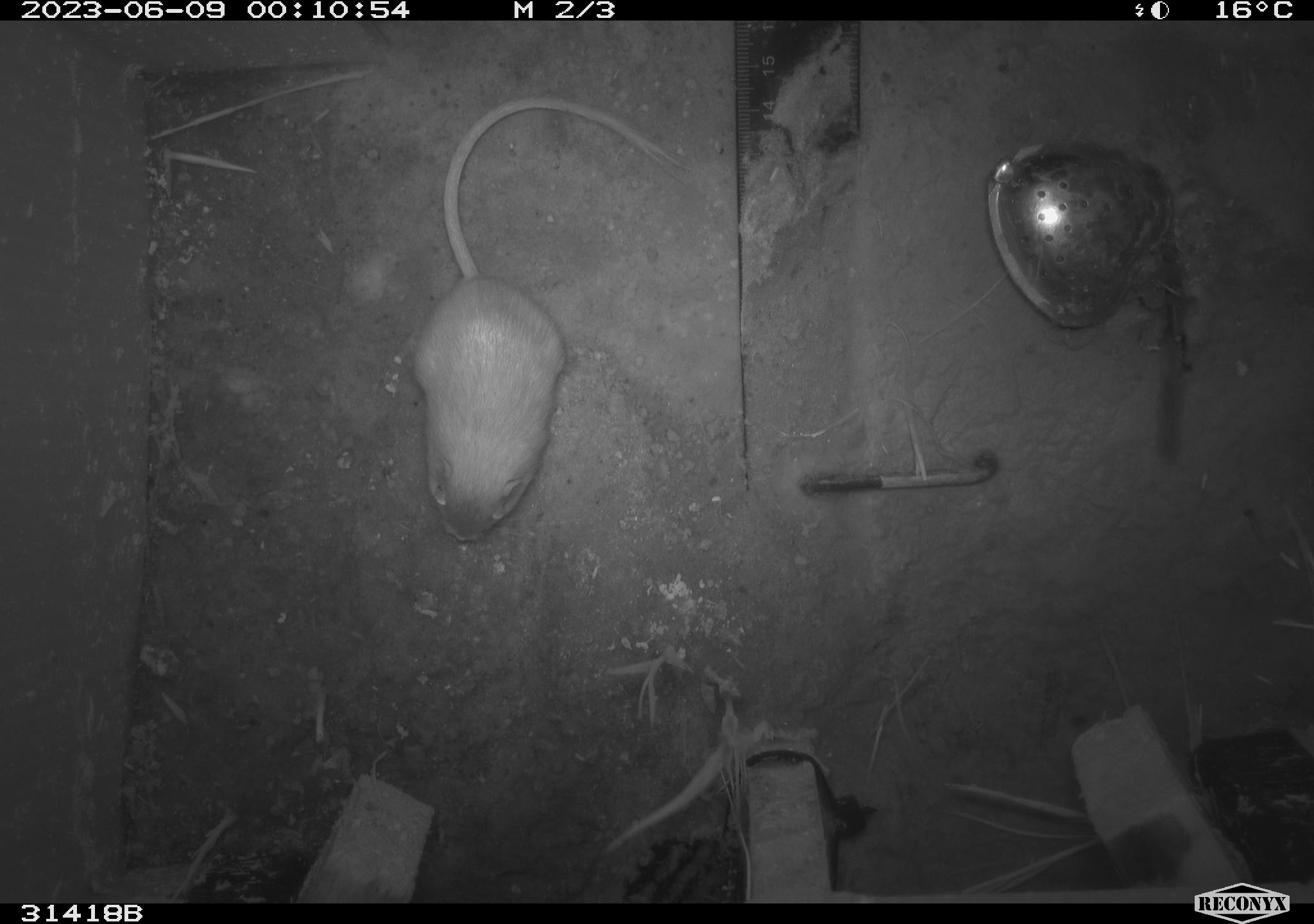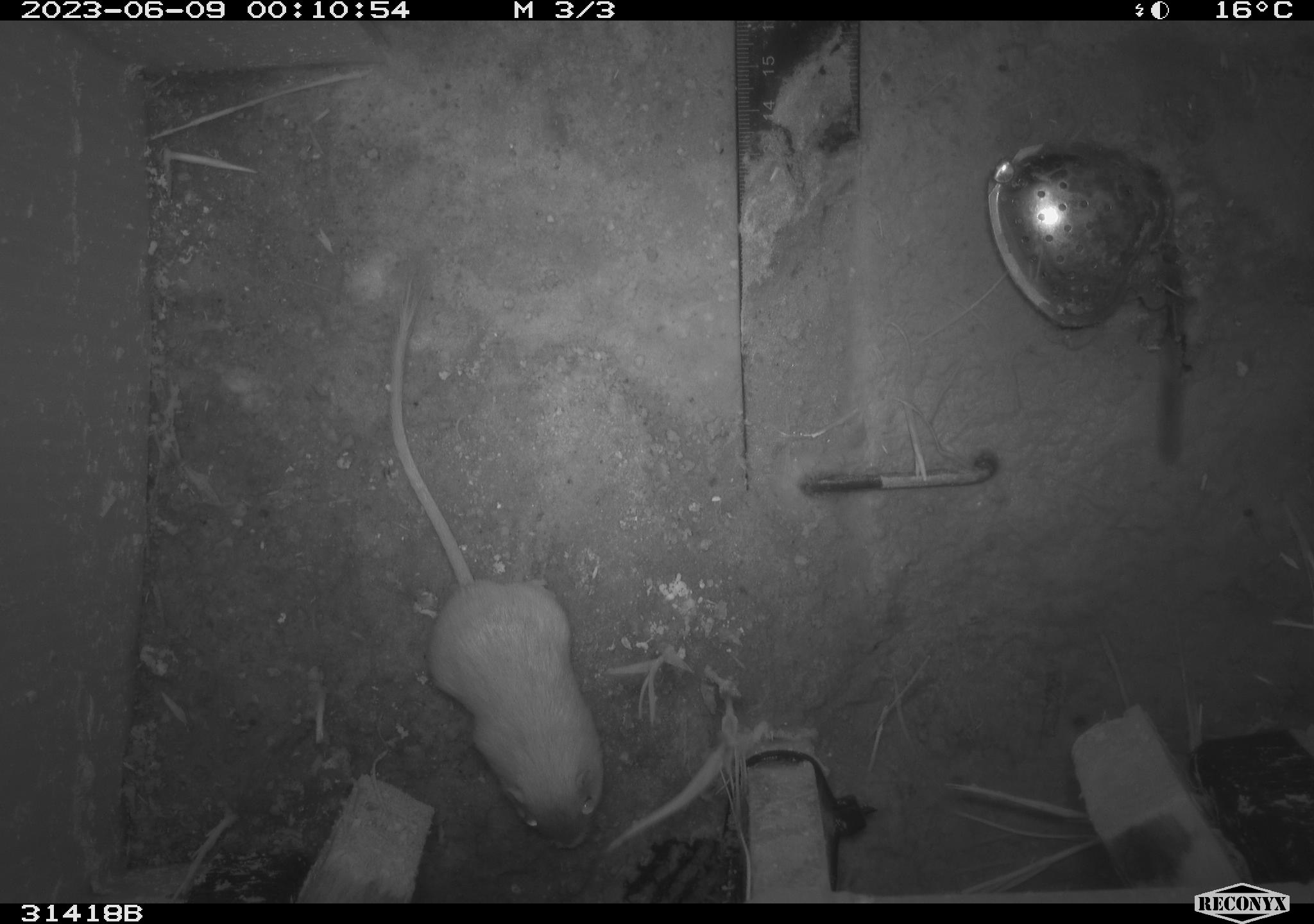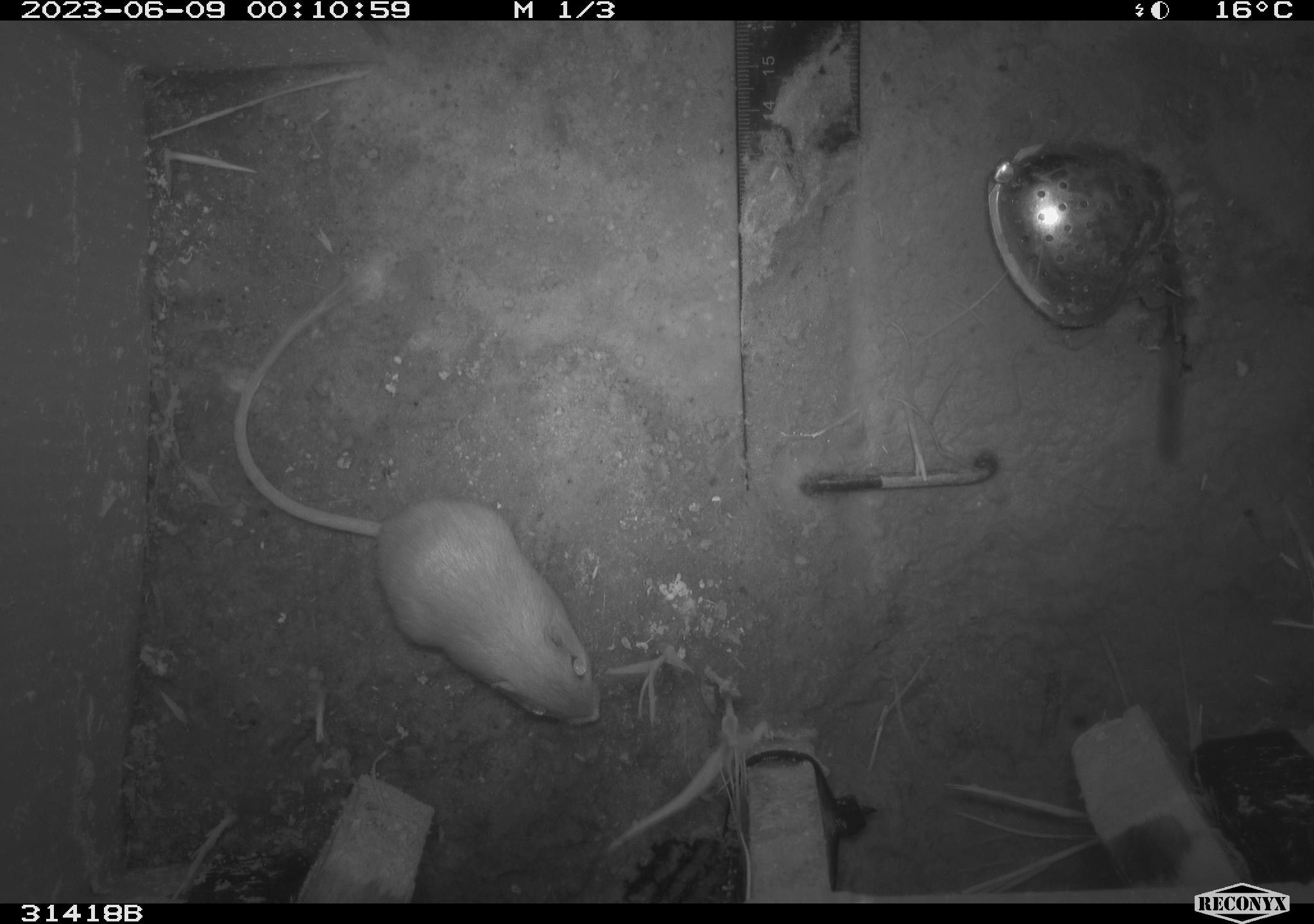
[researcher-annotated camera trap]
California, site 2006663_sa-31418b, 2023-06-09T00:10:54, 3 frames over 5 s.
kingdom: Animalia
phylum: Chordata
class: Mammalia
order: Rodentia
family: Heteromyidae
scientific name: Heteromyidae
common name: kangaroo rats and pocket mice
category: heteromyidae family